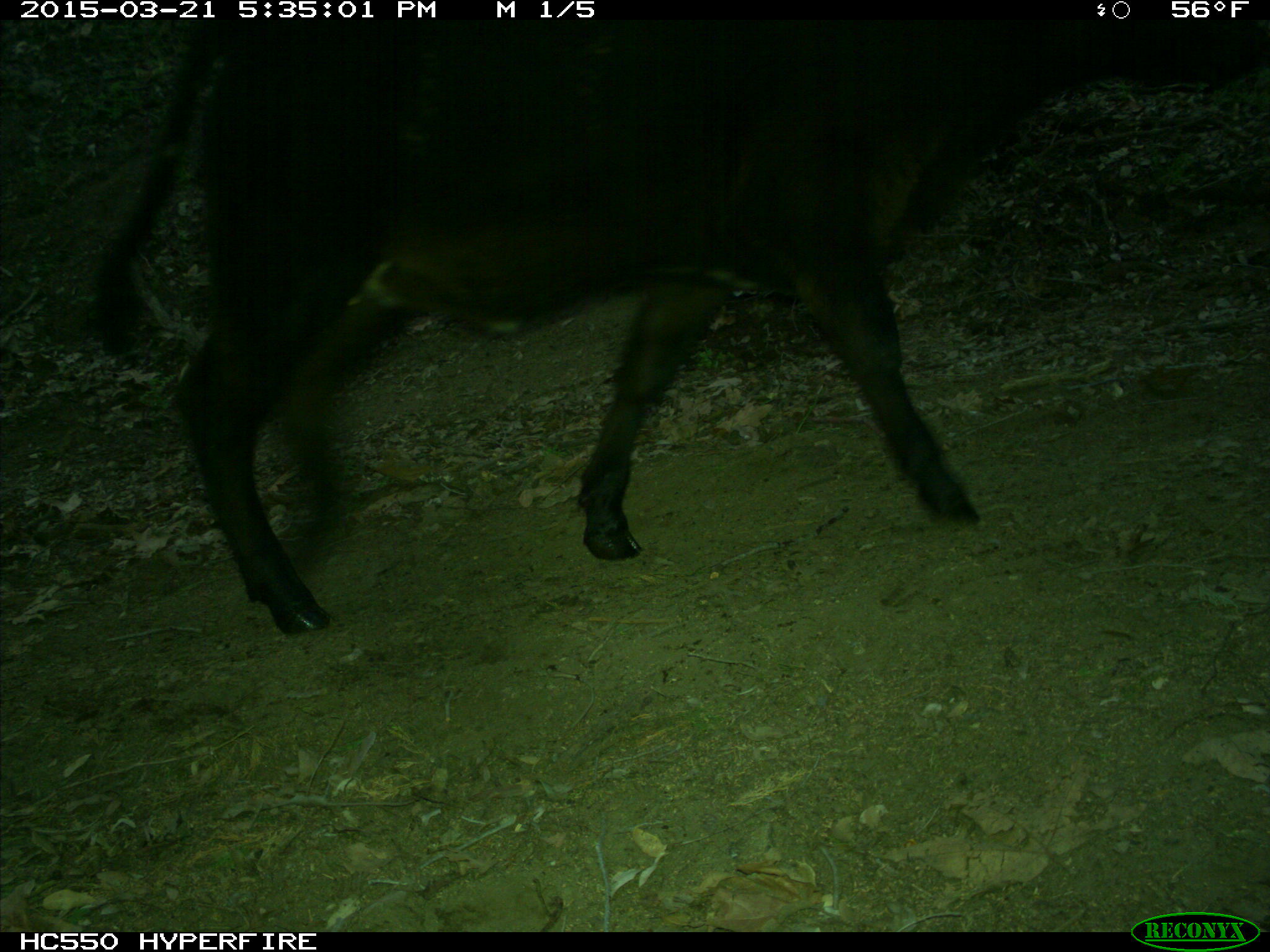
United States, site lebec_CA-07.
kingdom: Animalia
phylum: Chordata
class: Mammalia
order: Artiodactyla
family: Bovidae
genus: Bos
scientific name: Bos taurus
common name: domestic cow